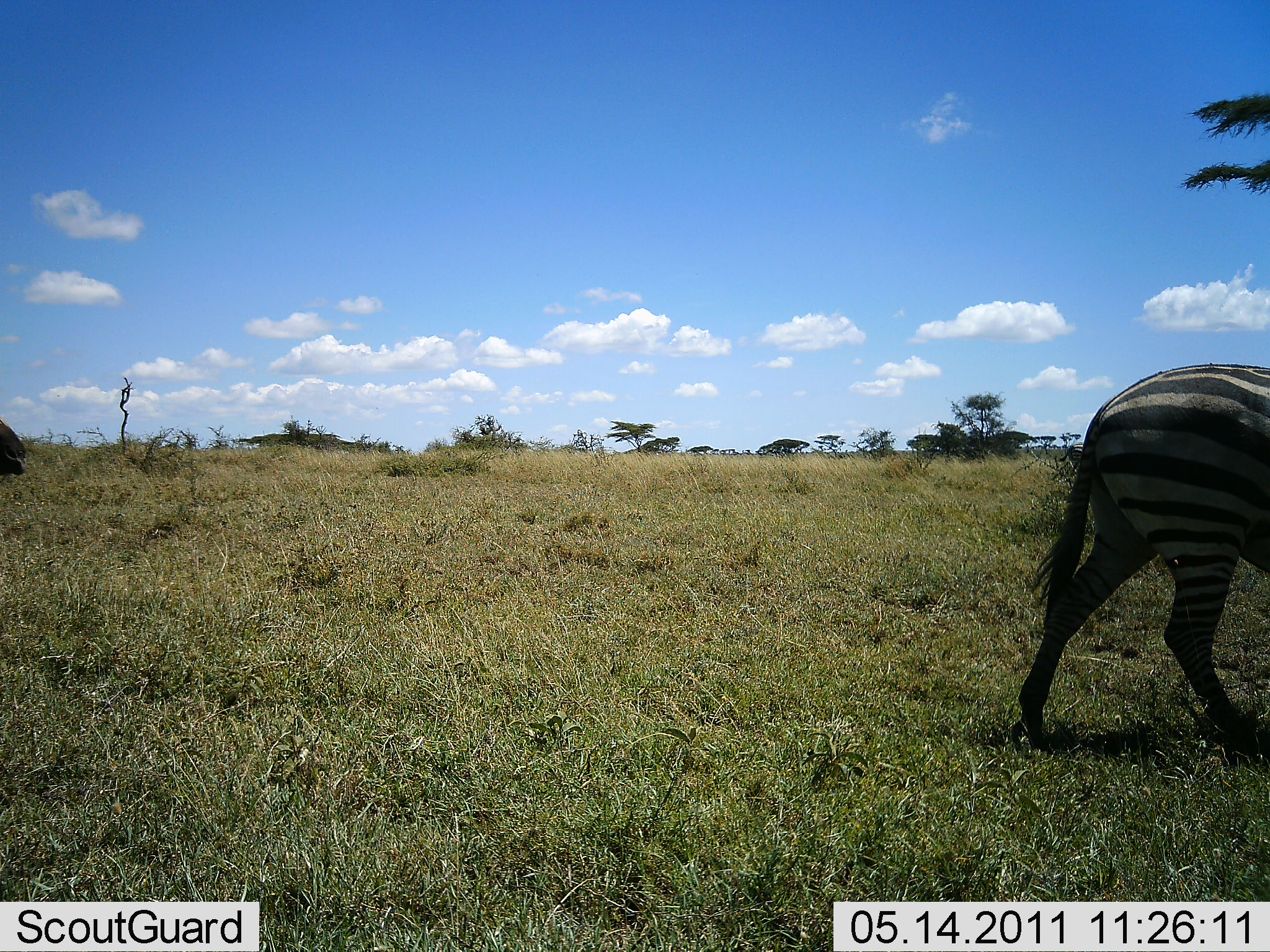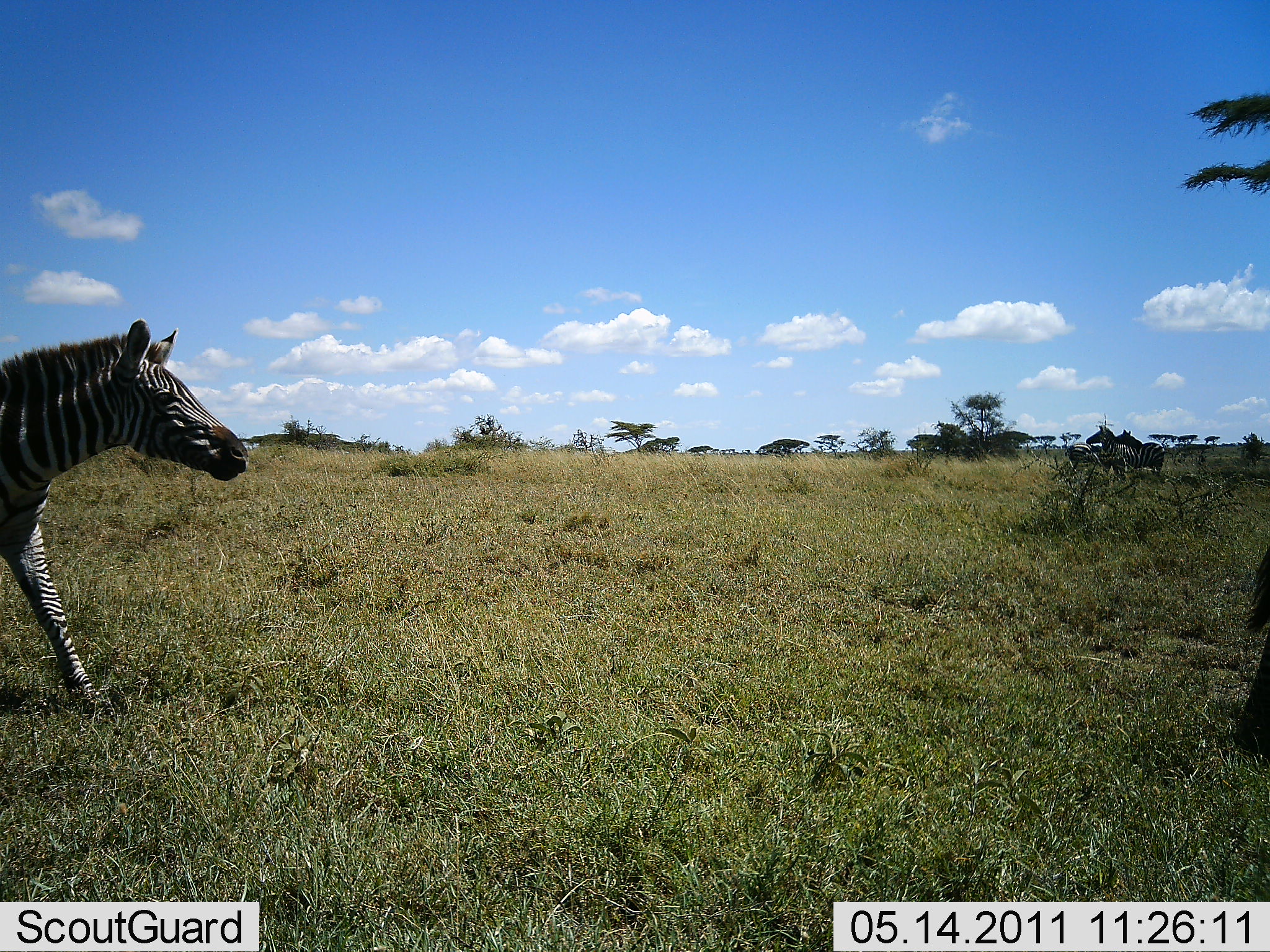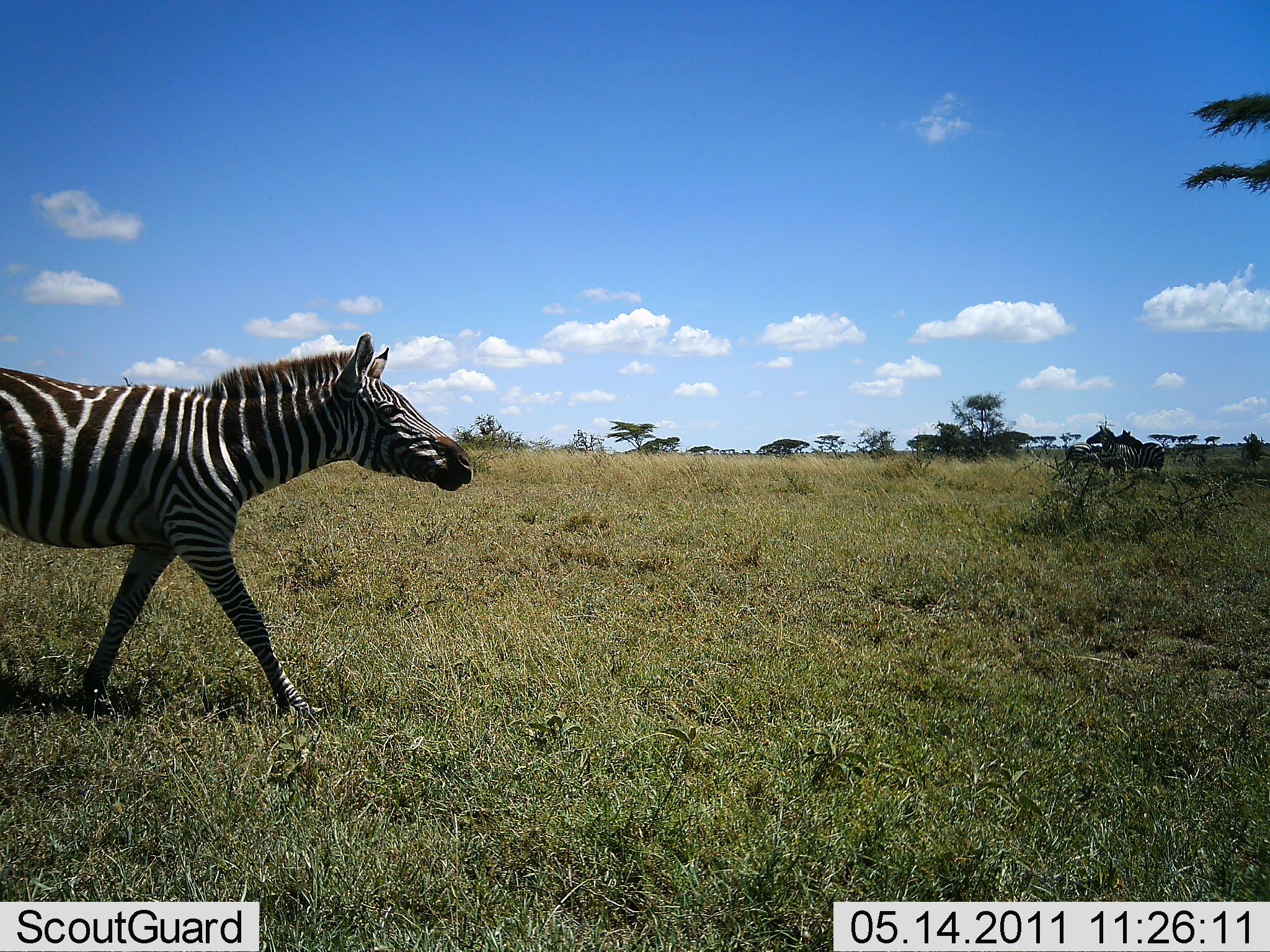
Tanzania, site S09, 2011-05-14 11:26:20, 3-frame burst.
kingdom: Animalia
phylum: Chordata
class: Mammalia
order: Perissodactyla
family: Equidae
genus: Equus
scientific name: Equus quagga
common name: plains zebra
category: zebra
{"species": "zebra (plains zebra) (Equus quagga)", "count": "2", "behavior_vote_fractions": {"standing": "18%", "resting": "0%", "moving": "100%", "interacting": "0%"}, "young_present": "0%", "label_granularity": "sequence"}